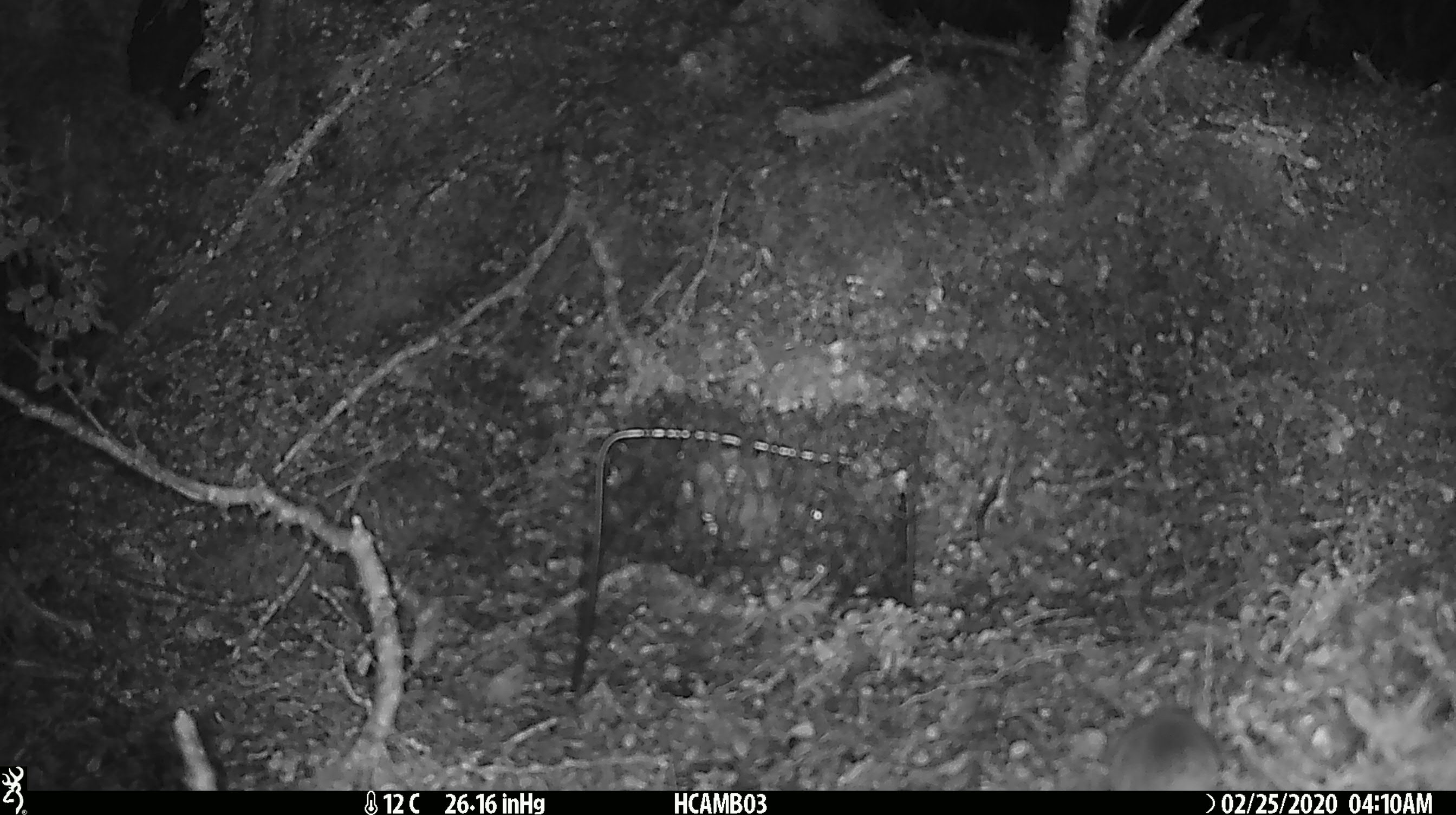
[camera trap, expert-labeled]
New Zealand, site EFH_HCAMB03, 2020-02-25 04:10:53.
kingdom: Animalia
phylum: Chordata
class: Mammalia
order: Rodentia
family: Muridae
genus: Mus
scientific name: Mus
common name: mouse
Mouse (Mus).